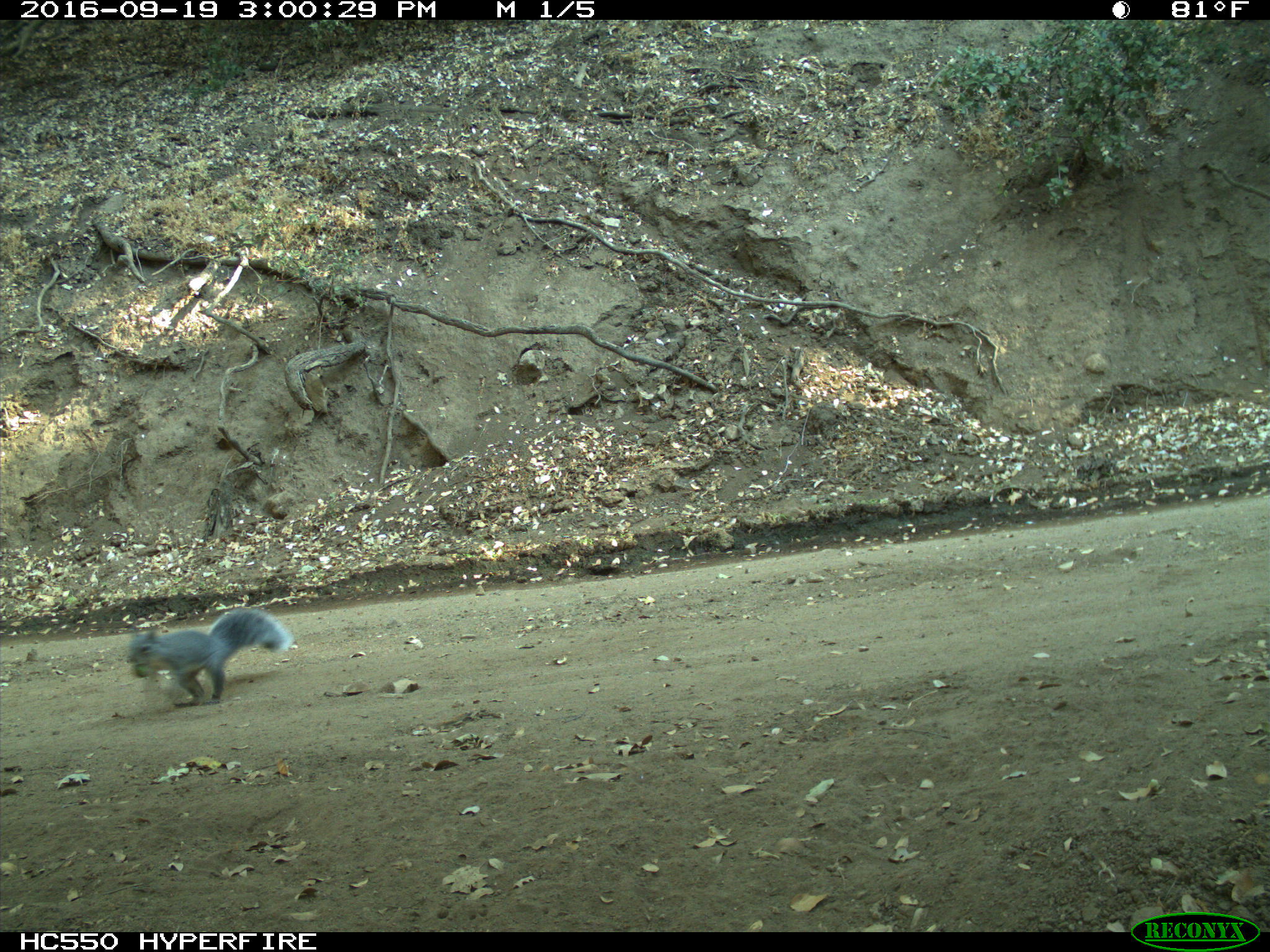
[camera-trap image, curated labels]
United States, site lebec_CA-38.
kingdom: Animalia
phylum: Chordata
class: Mammalia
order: Rodentia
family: Sciuridae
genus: Sciurus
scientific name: Sciurus carolinensis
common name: eastern gray squirrel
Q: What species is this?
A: Sciurus carolinensis (eastern gray squirrel).